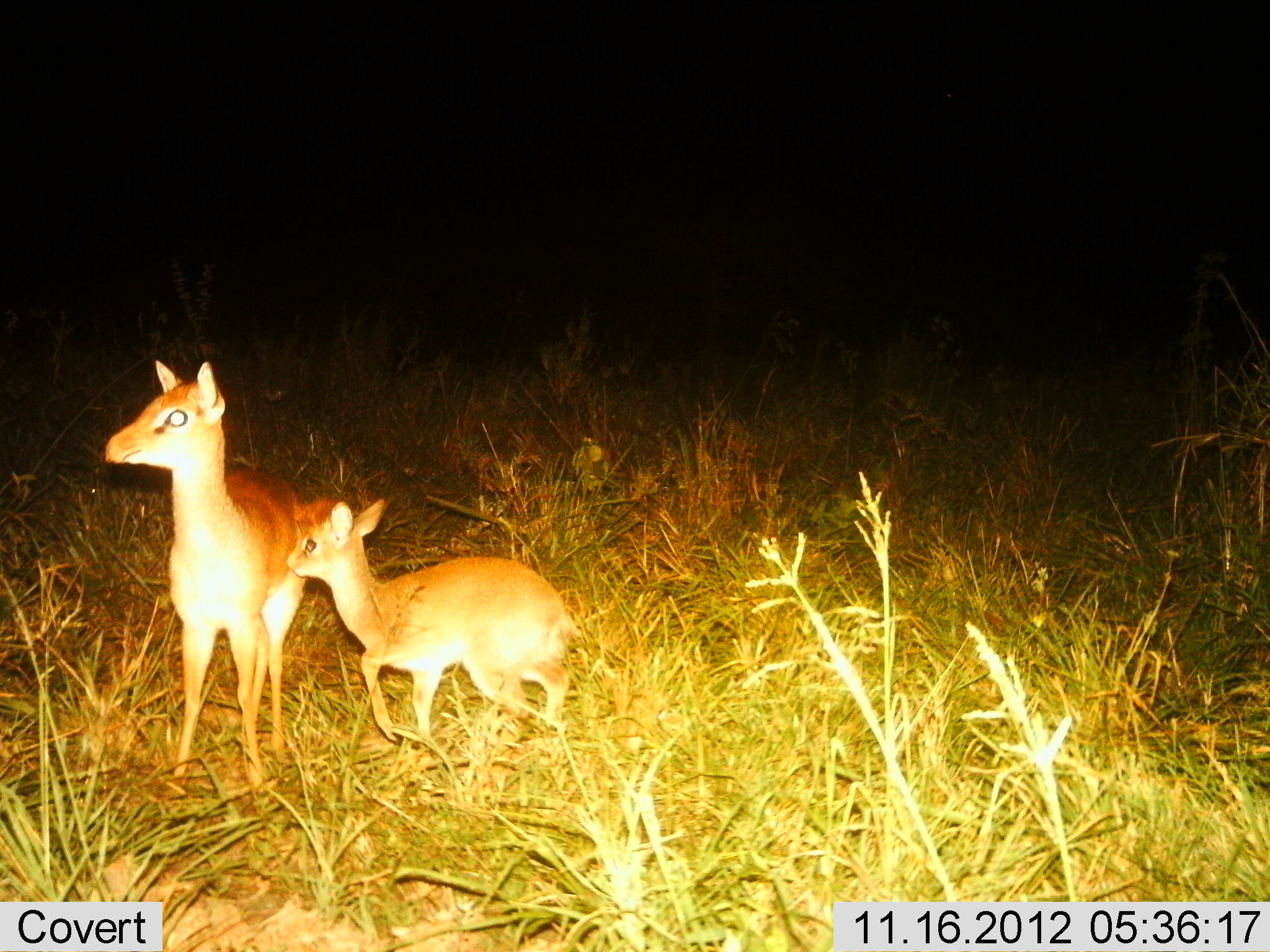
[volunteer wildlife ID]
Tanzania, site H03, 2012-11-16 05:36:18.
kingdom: Animalia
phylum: Chordata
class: Mammalia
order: Artiodactyla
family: Bovidae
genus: Madoqua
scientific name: Madoqua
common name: dikdik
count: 2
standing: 90%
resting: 0%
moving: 10%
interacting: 10%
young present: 80%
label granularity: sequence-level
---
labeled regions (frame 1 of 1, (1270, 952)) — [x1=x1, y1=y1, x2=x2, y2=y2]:
animal: [x1=101, y1=358, x2=310, y2=794]; [x1=286, y1=496, x2=576, y2=768]